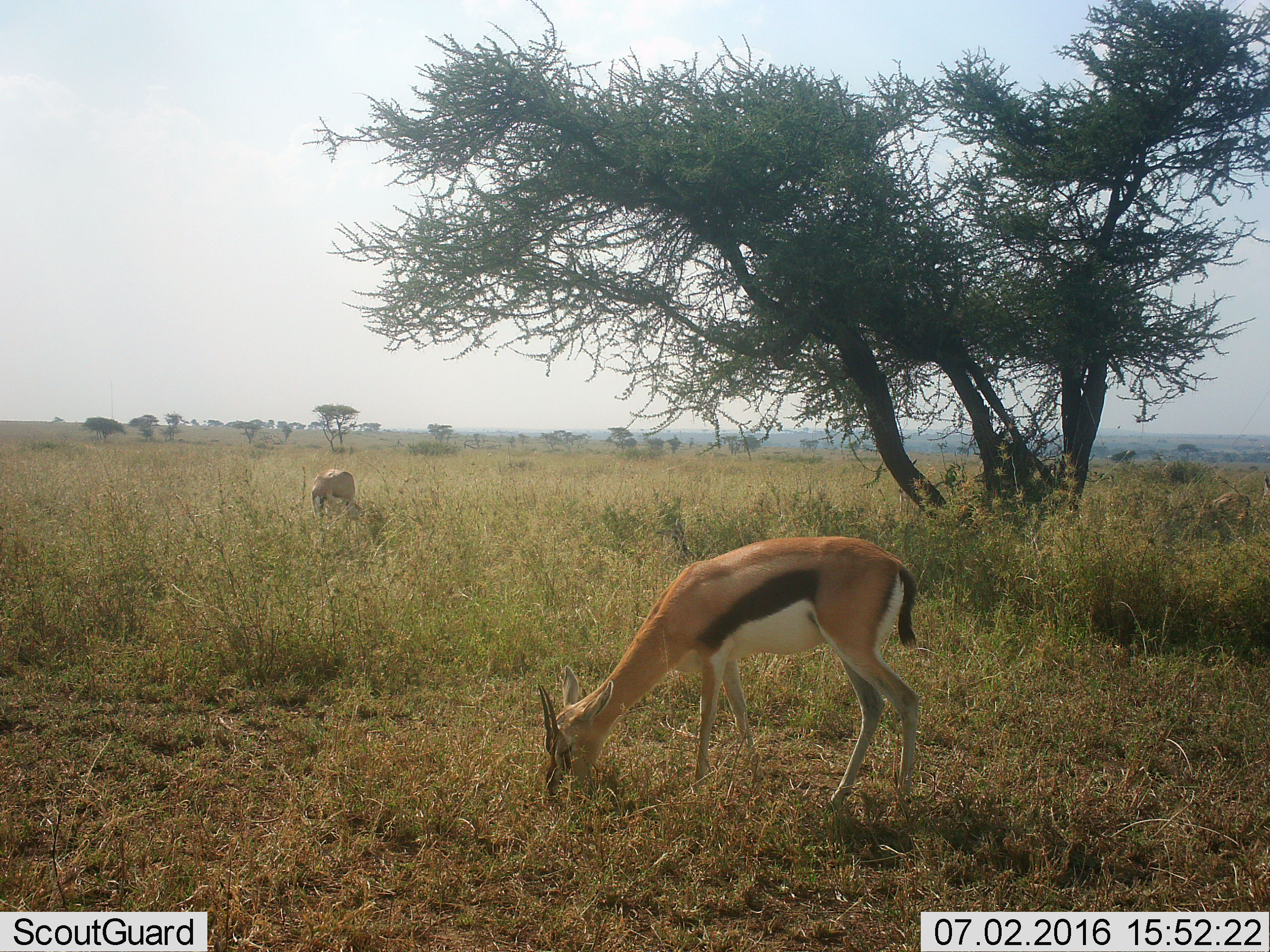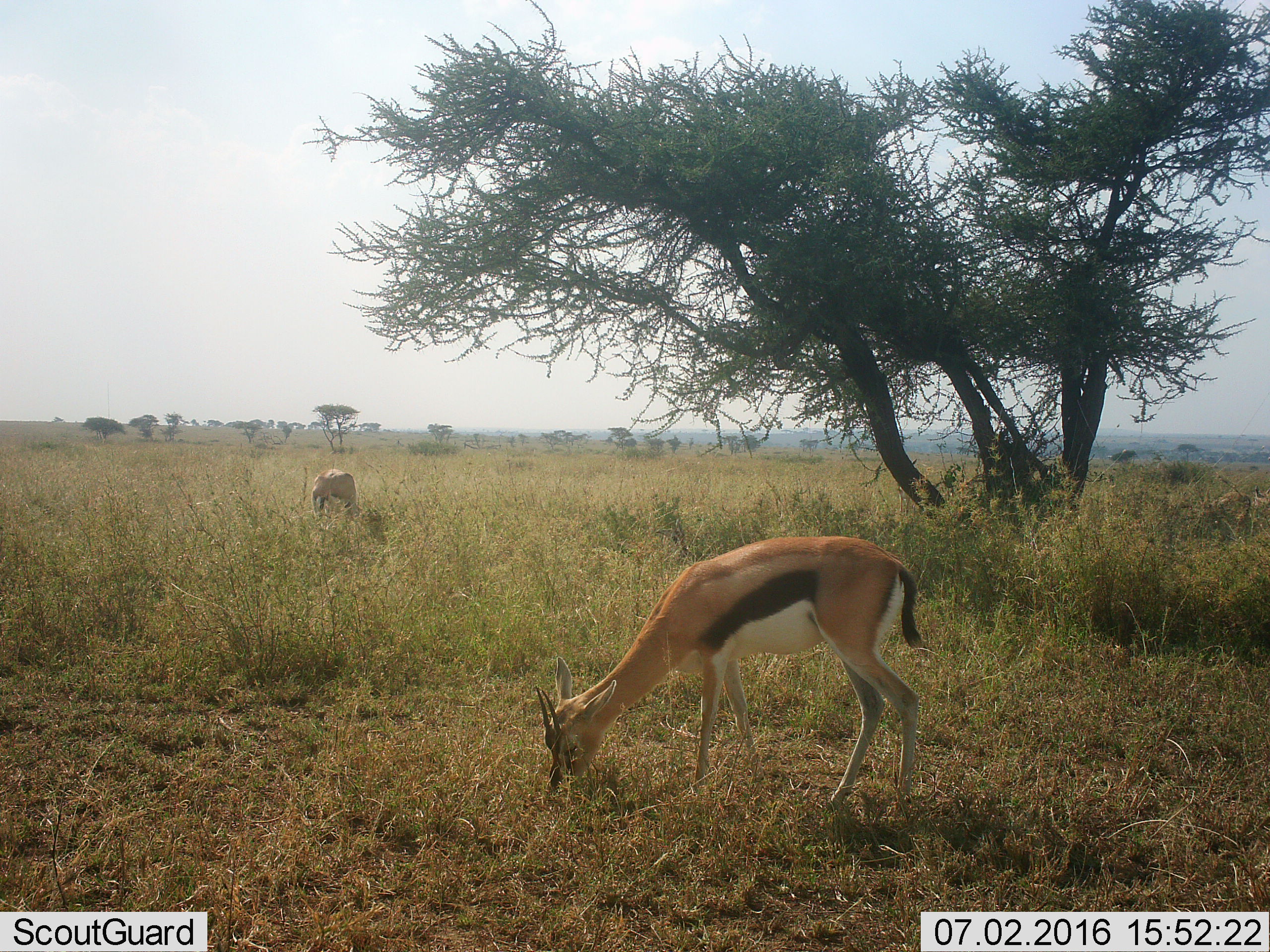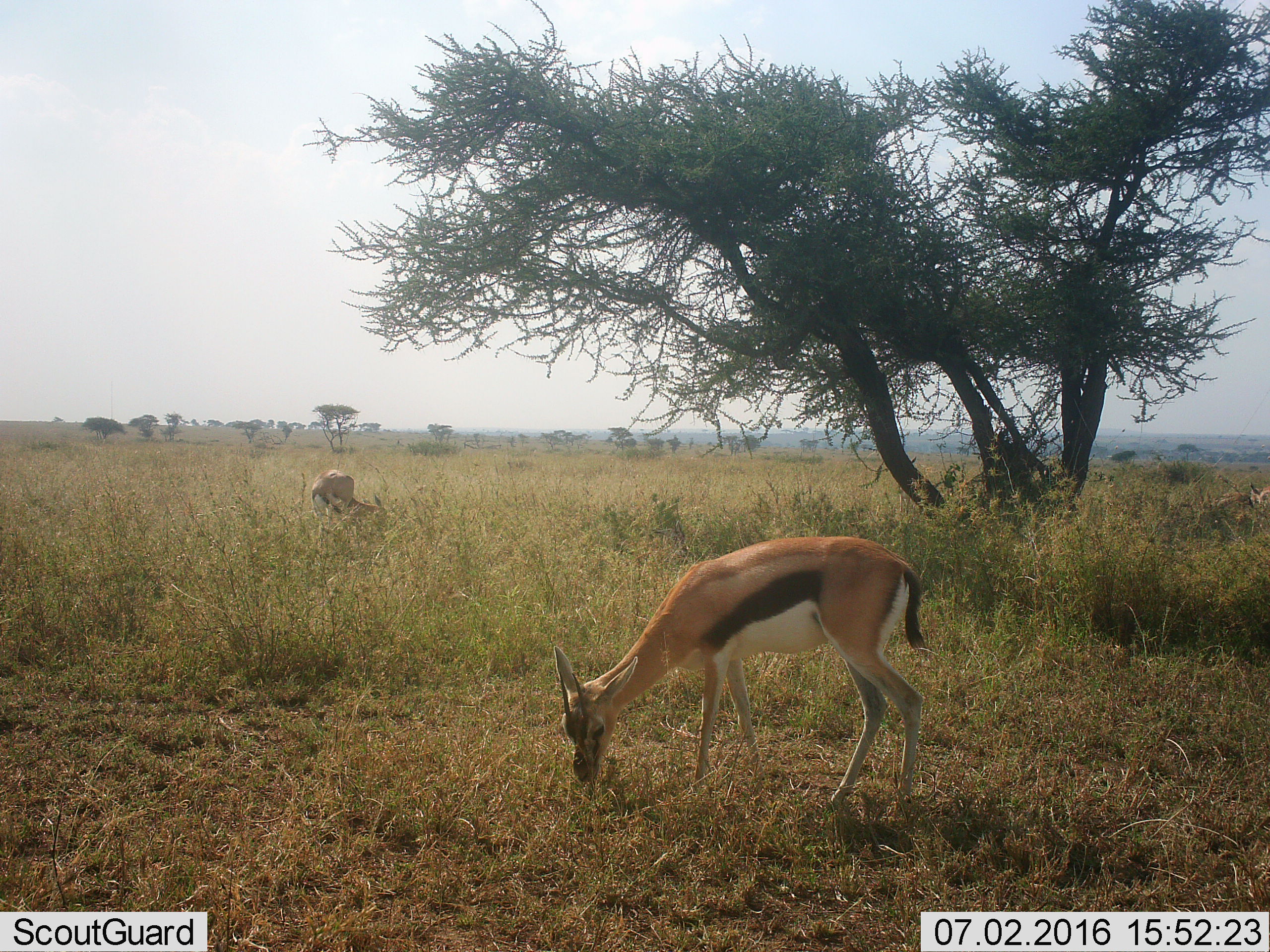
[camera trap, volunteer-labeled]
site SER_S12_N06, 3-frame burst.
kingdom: Animalia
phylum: Chordata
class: Mammalia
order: Artiodactyla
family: Bovidae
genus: Eudorcas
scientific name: Eudorcas thomsonii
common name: thomson's gazelle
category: gazellethomsons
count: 2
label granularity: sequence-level